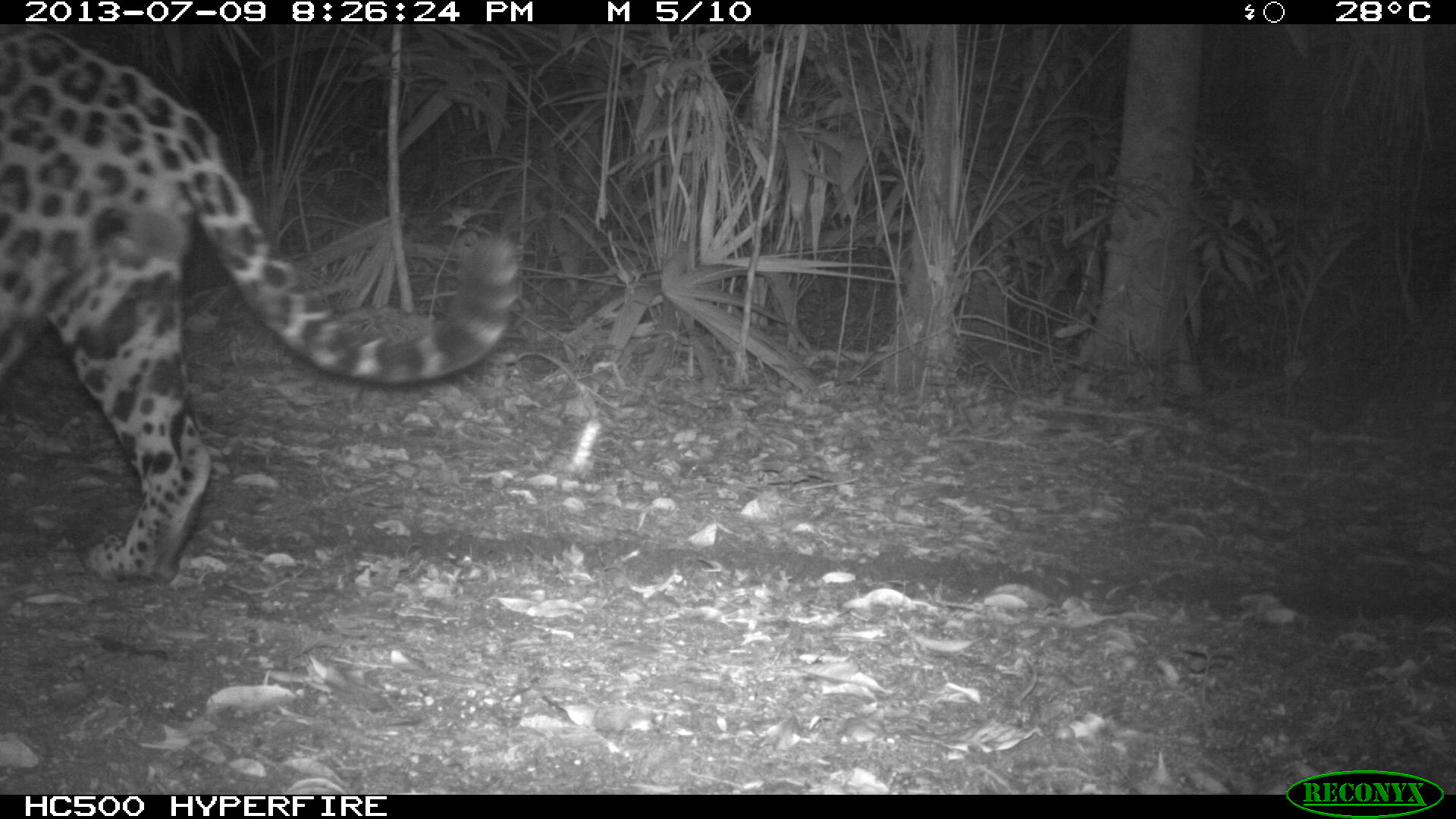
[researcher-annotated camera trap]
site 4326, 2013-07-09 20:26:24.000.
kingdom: Animalia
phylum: Chordata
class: Mammalia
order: Carnivora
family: Felidae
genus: Panthera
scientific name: Panthera onca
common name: jaguar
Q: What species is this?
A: Panthera onca (jaguar).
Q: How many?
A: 1.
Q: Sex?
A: Male.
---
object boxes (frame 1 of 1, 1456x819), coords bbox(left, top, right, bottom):
panthera onca: bbox(0, 20, 525, 586)